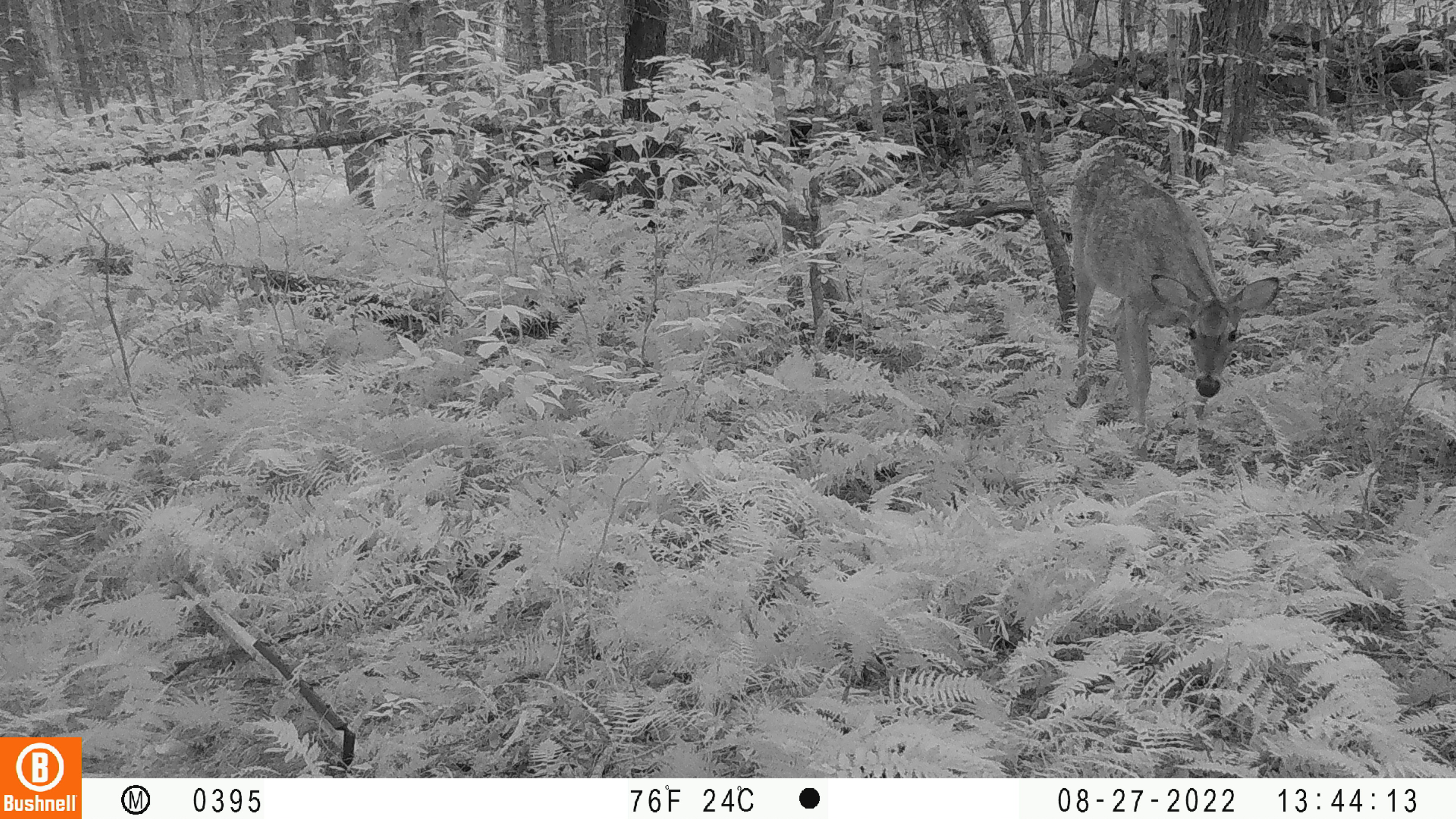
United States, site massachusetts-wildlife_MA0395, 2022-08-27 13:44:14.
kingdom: Animalia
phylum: Chordata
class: Mammalia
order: Artiodactyla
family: Cervidae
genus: Odocoileus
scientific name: Odocoileus virginianus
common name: white-tailed deer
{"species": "white-tailed deer (Odocoileus virginianus)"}